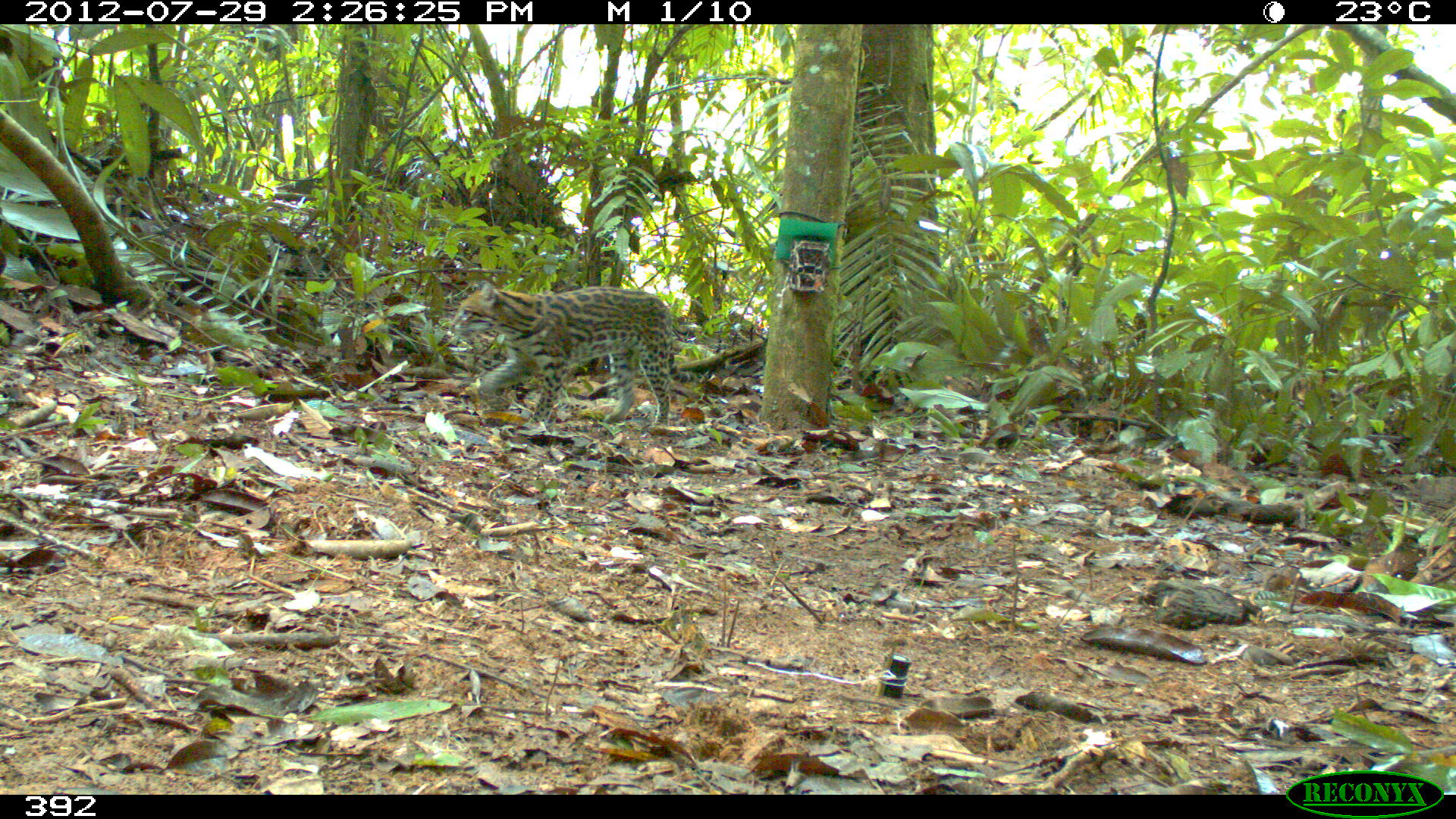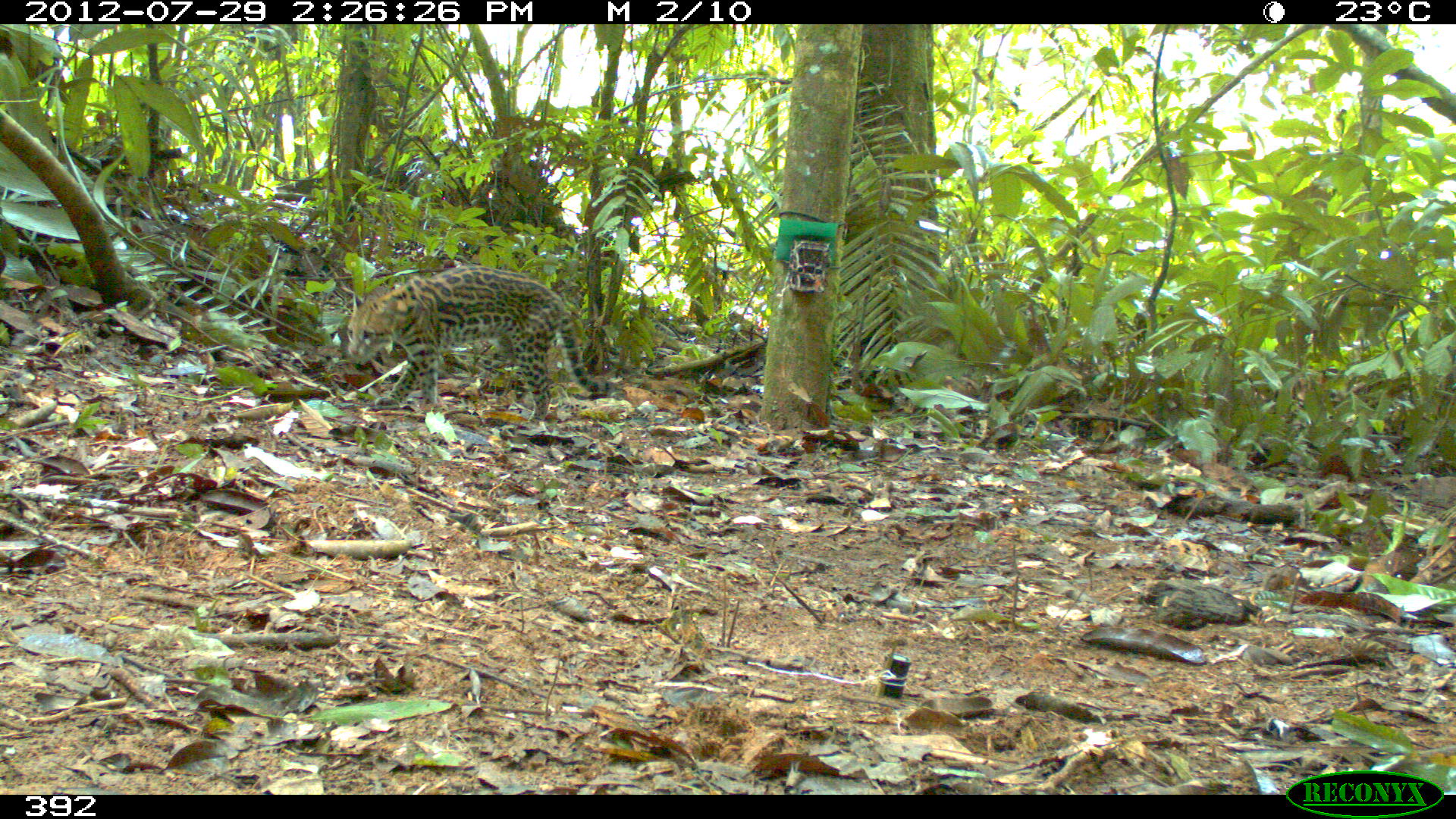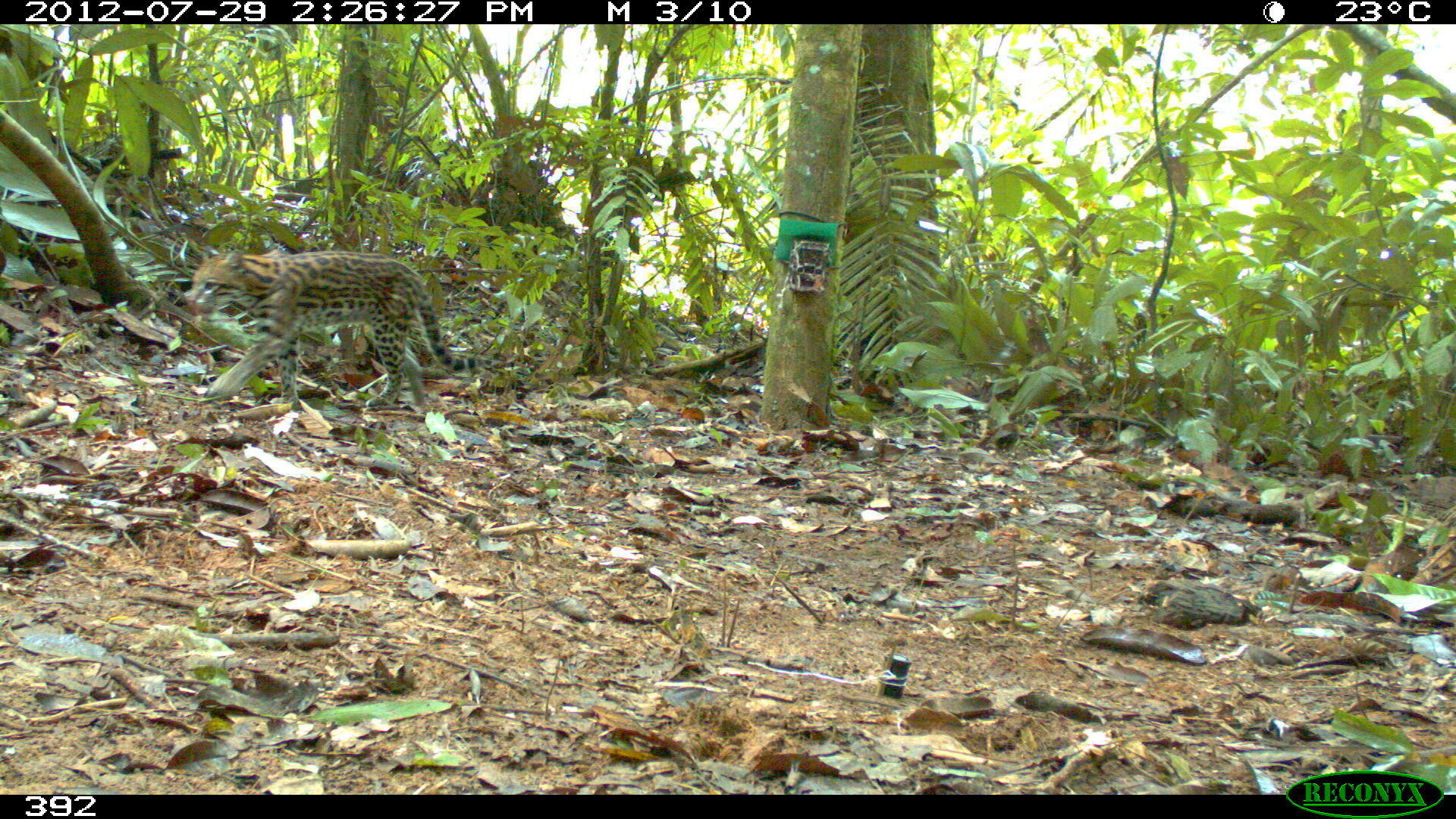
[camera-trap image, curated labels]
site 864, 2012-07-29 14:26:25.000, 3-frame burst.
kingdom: Animalia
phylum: Chordata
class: Mammalia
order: Carnivora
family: Felidae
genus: Leopardus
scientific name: Leopardus pardalis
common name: ocelot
Leopardus pardalis (ocelot).